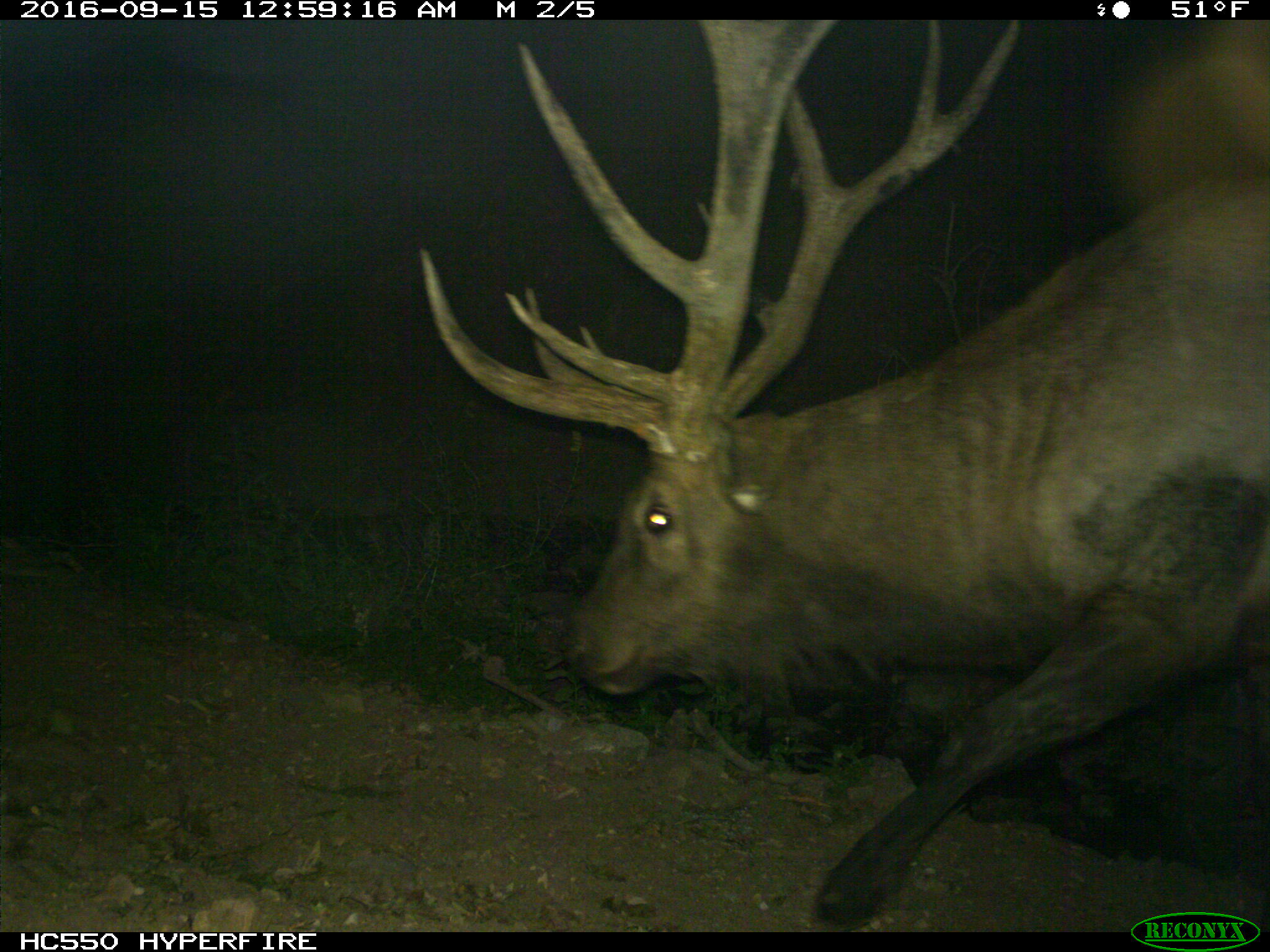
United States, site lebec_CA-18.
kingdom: Animalia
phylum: Chordata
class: Mammalia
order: Artiodactyla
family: Cervidae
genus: Cervus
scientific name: Cervus canadensis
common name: elk